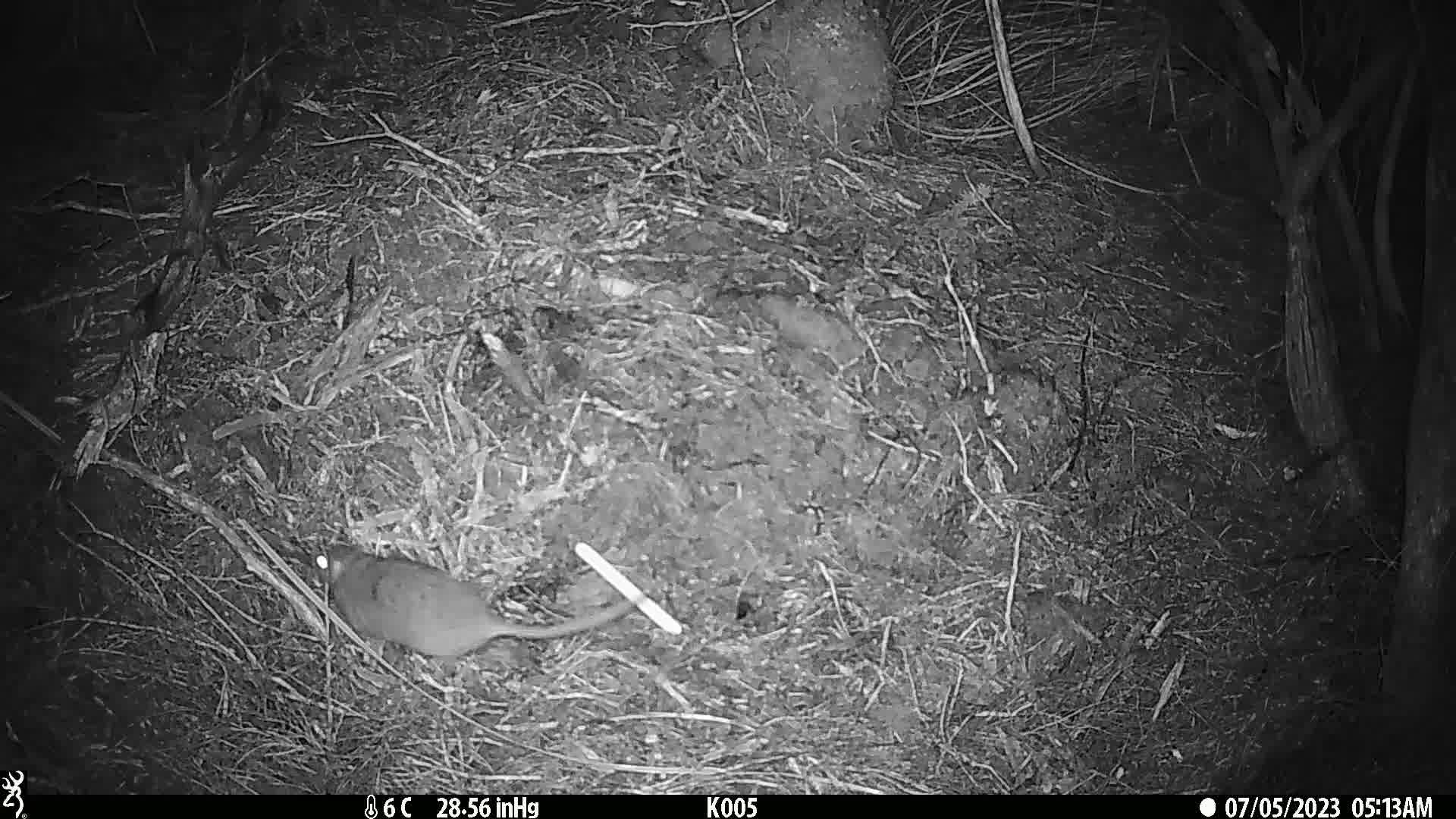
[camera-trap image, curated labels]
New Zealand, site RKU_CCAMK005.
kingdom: Animalia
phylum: Chordata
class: Mammalia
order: Rodentia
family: Muridae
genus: Rattus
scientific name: Rattus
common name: rat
Rat (Rattus).